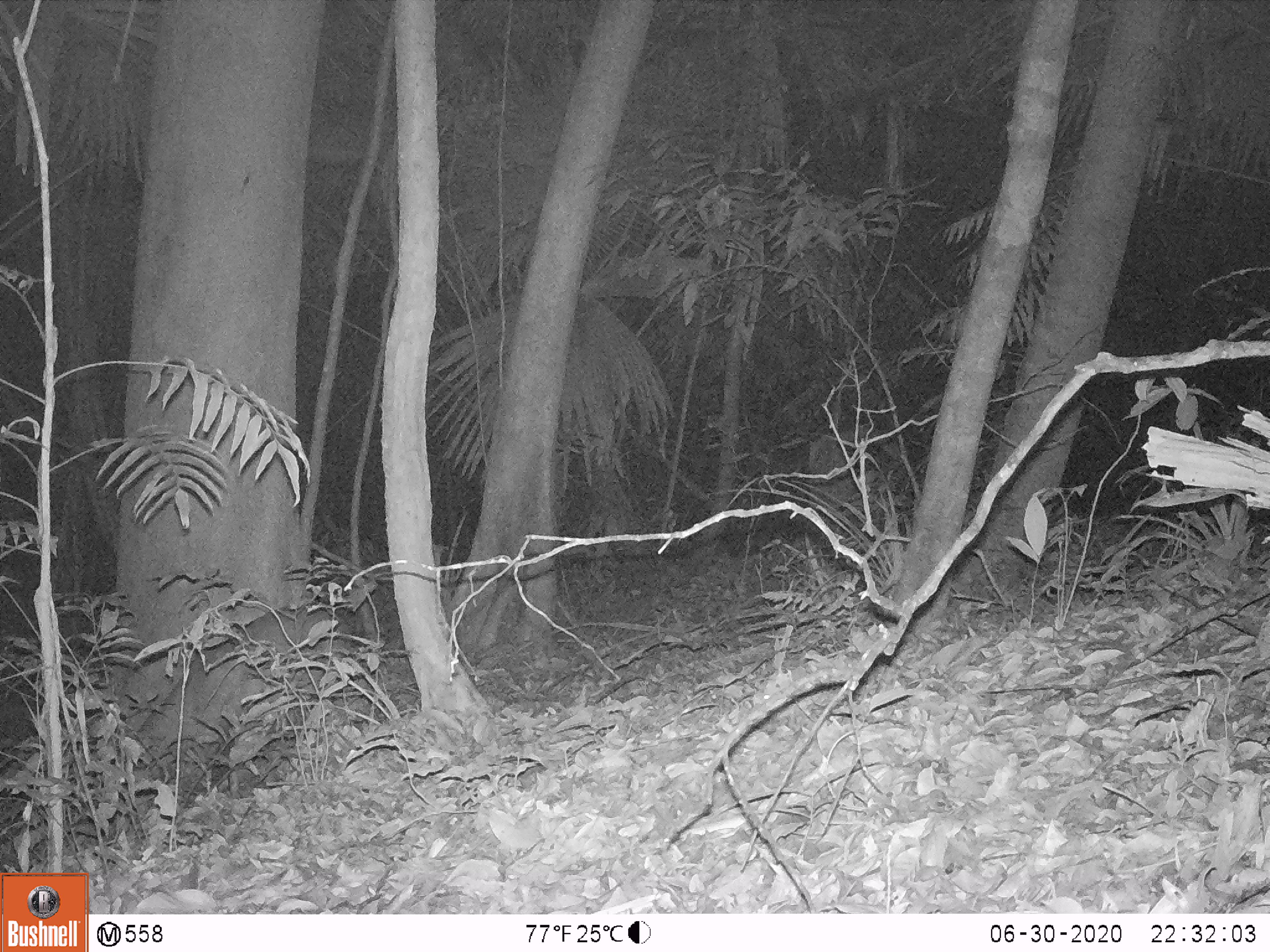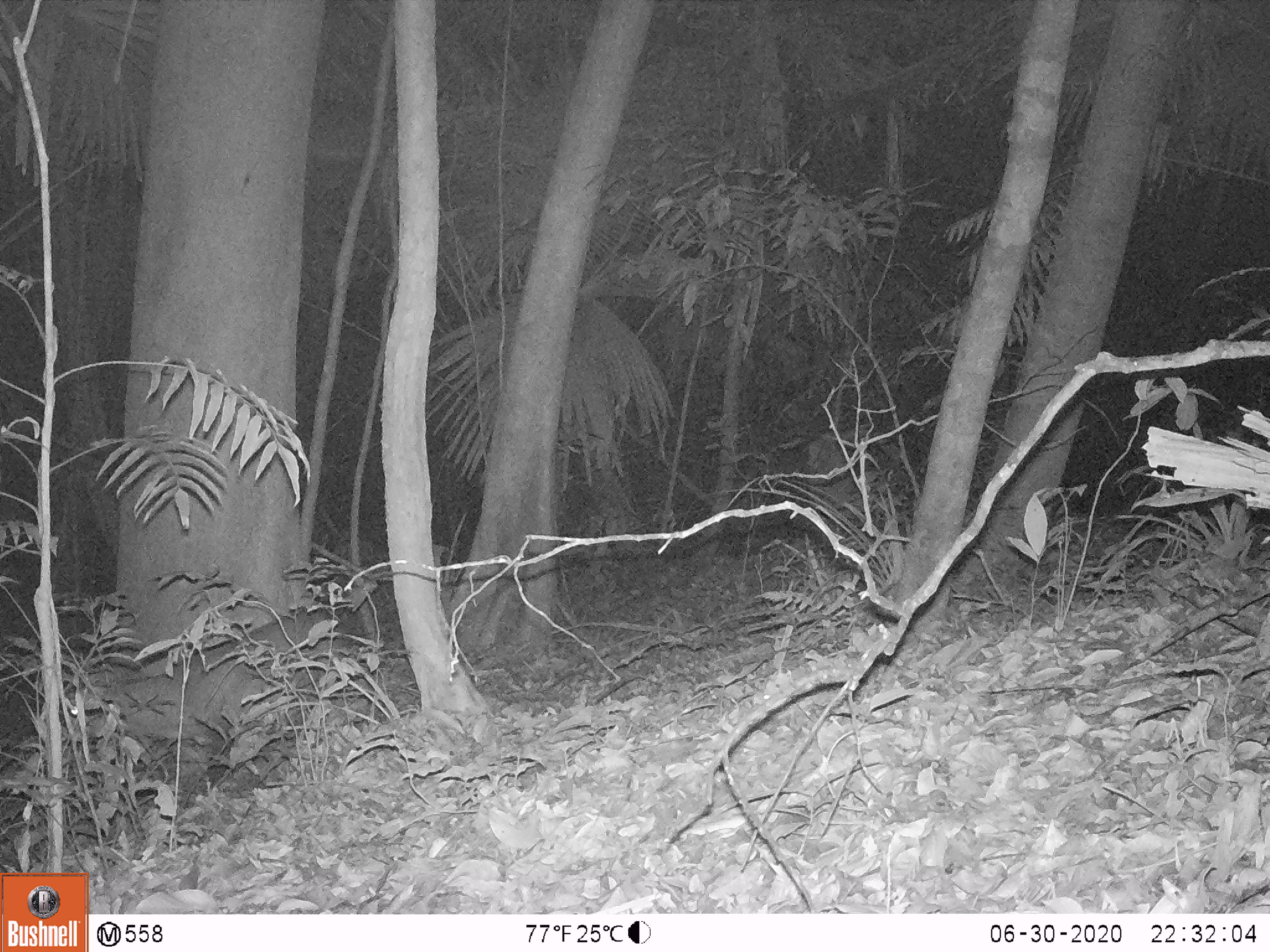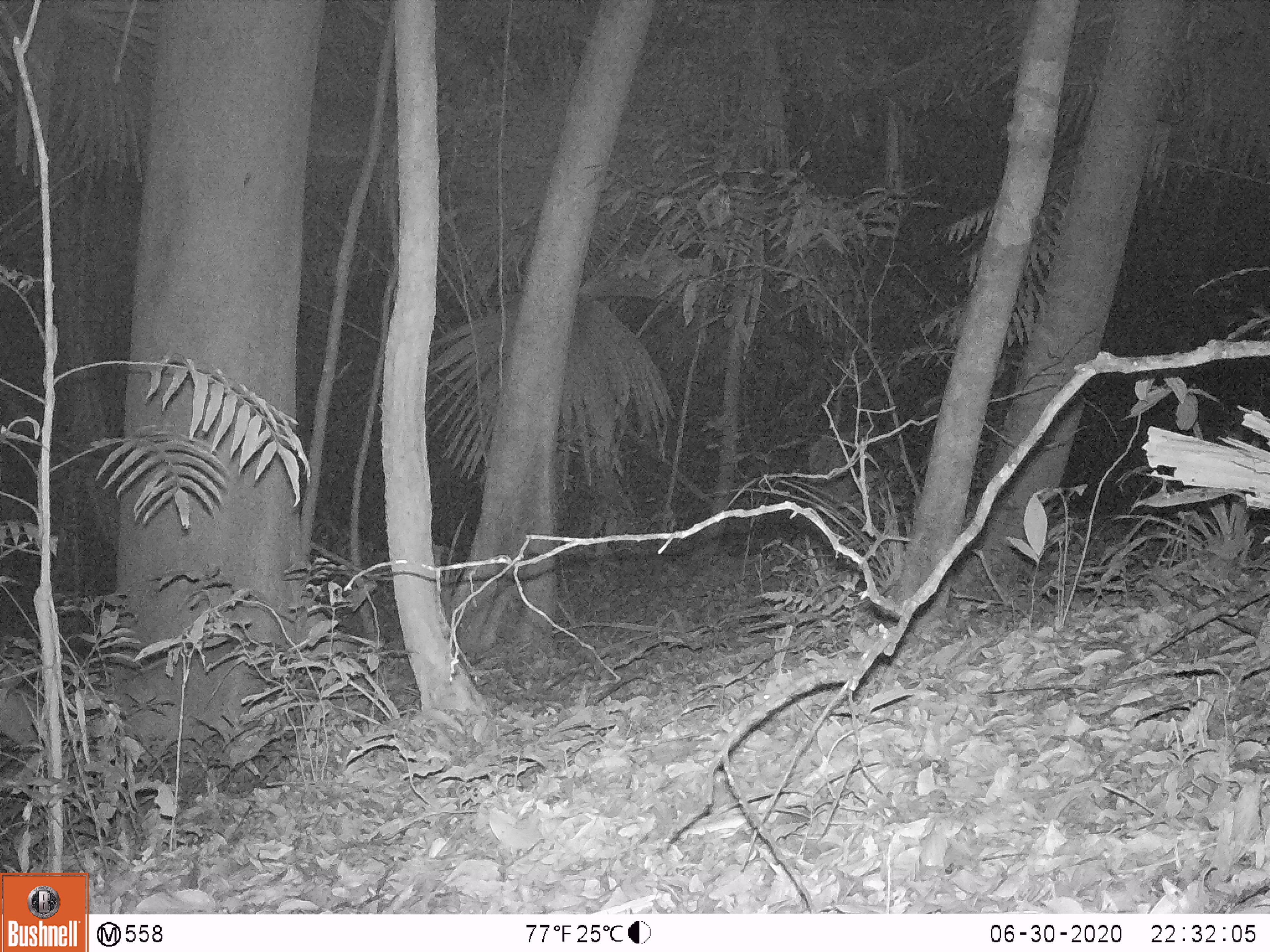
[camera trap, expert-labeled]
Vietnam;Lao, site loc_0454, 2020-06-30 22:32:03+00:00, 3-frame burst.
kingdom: Animalia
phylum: Chordata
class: Mammalia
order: Artiodactyla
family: Cervidae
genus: Muntiacus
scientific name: Muntiacus vuquangensis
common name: large-antlered muntjac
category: large antlered muntjac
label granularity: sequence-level